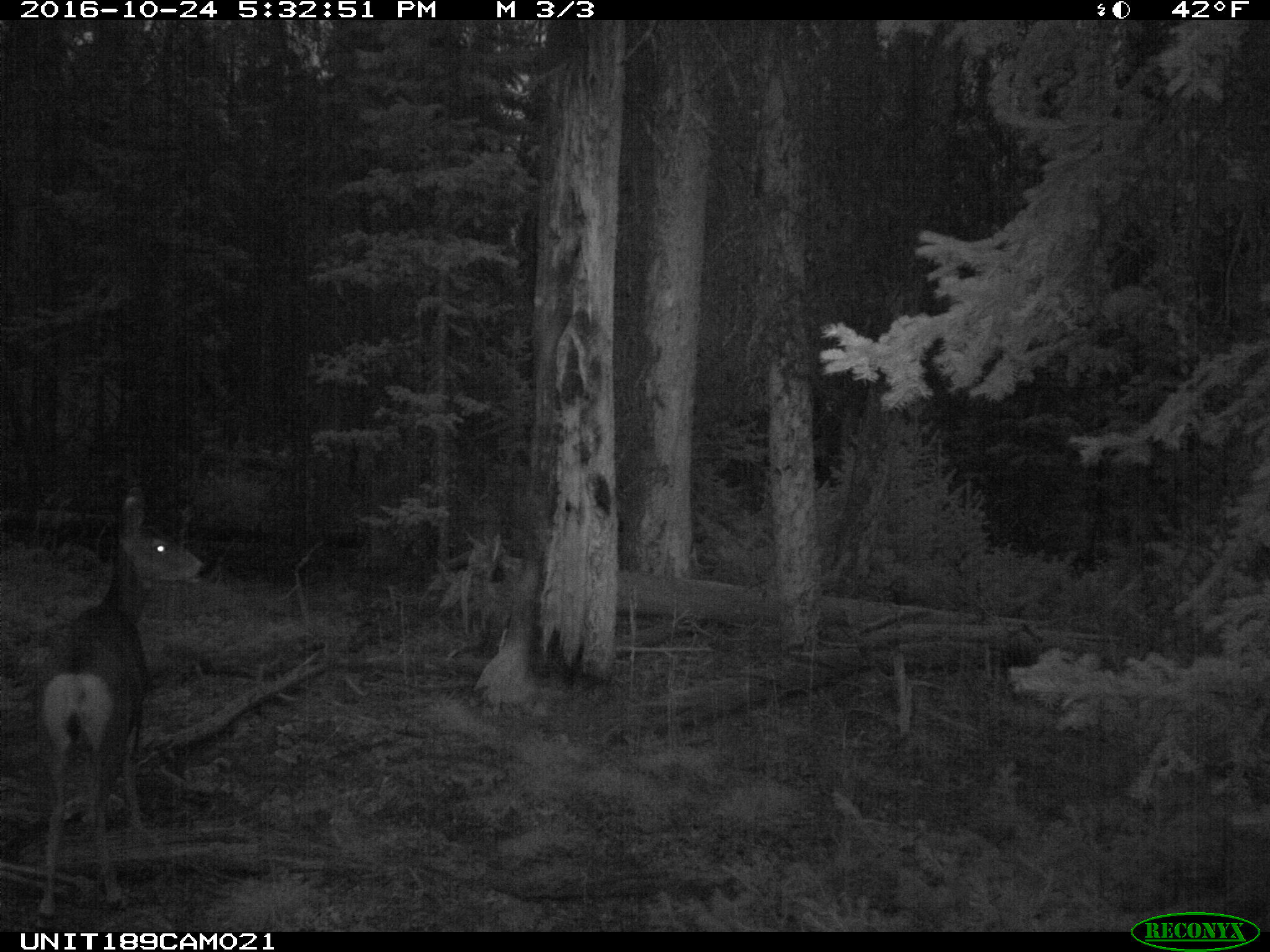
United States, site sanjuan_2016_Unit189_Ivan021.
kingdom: Animalia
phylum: Chordata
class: Mammalia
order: Artiodactyla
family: Cervidae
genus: Odocoileus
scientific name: Odocoileus hemionus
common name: mule deer